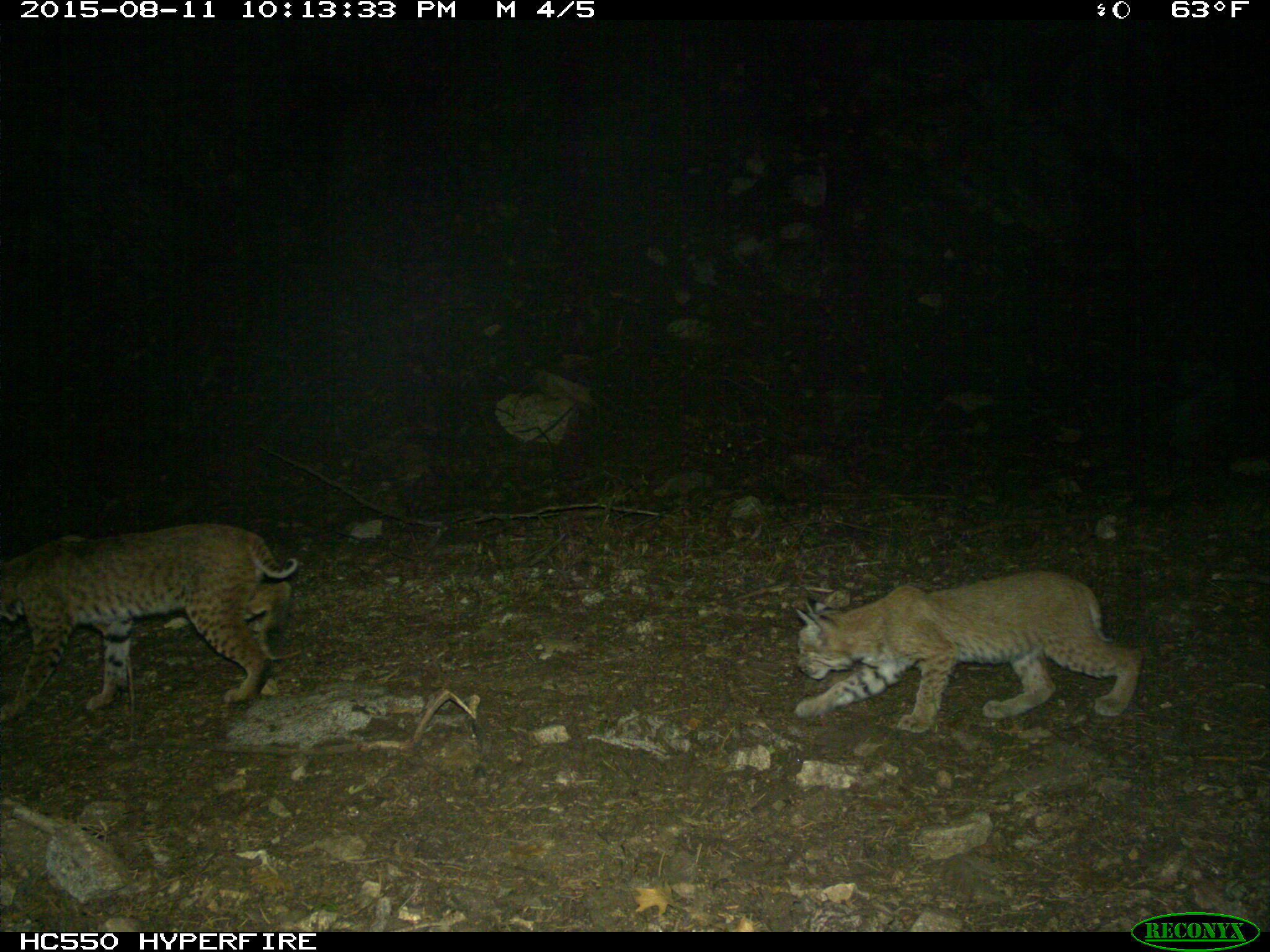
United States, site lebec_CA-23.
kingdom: Animalia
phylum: Chordata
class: Mammalia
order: Carnivora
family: Felidae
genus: Lynx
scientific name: Lynx rufus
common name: bobcat